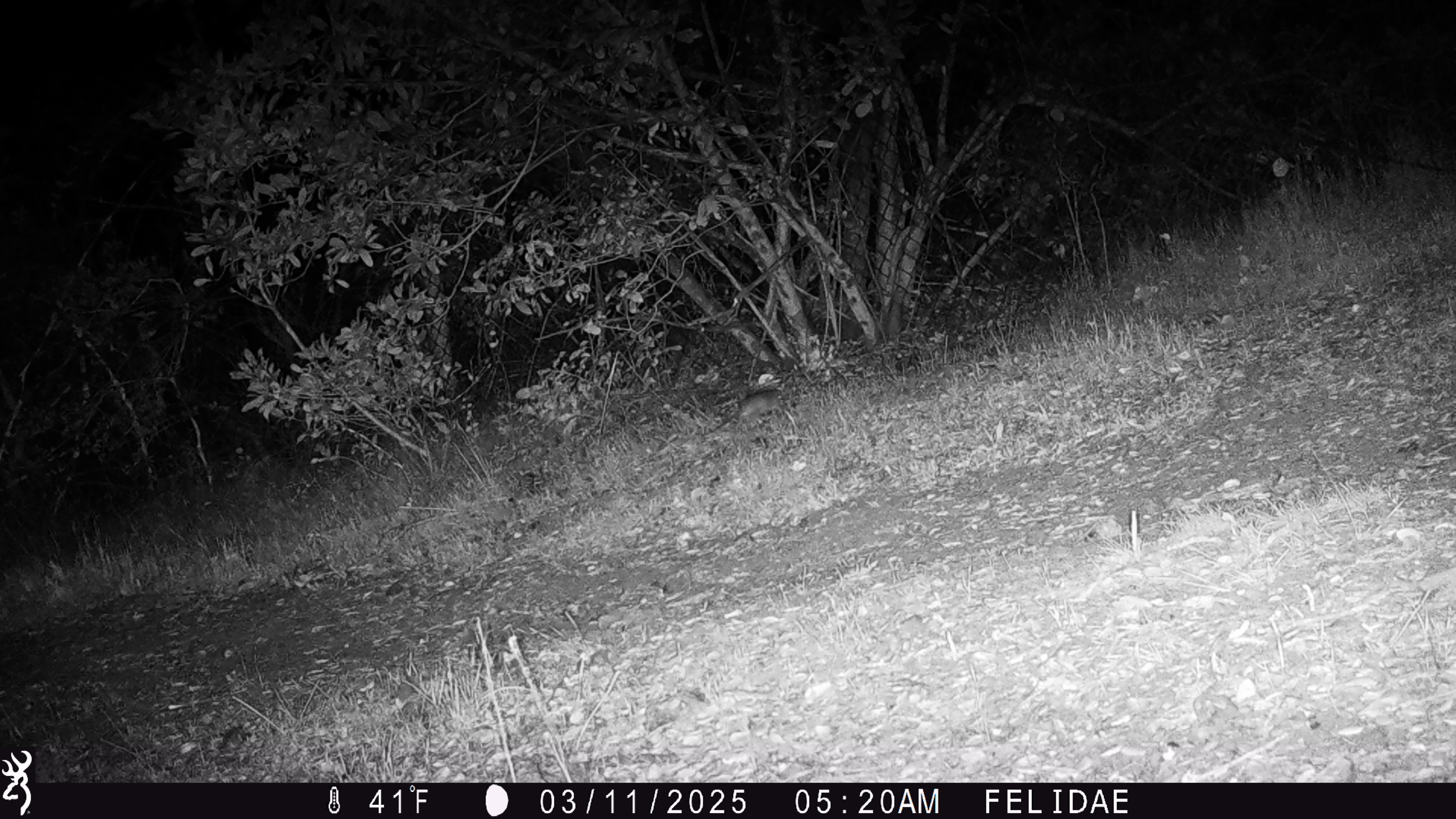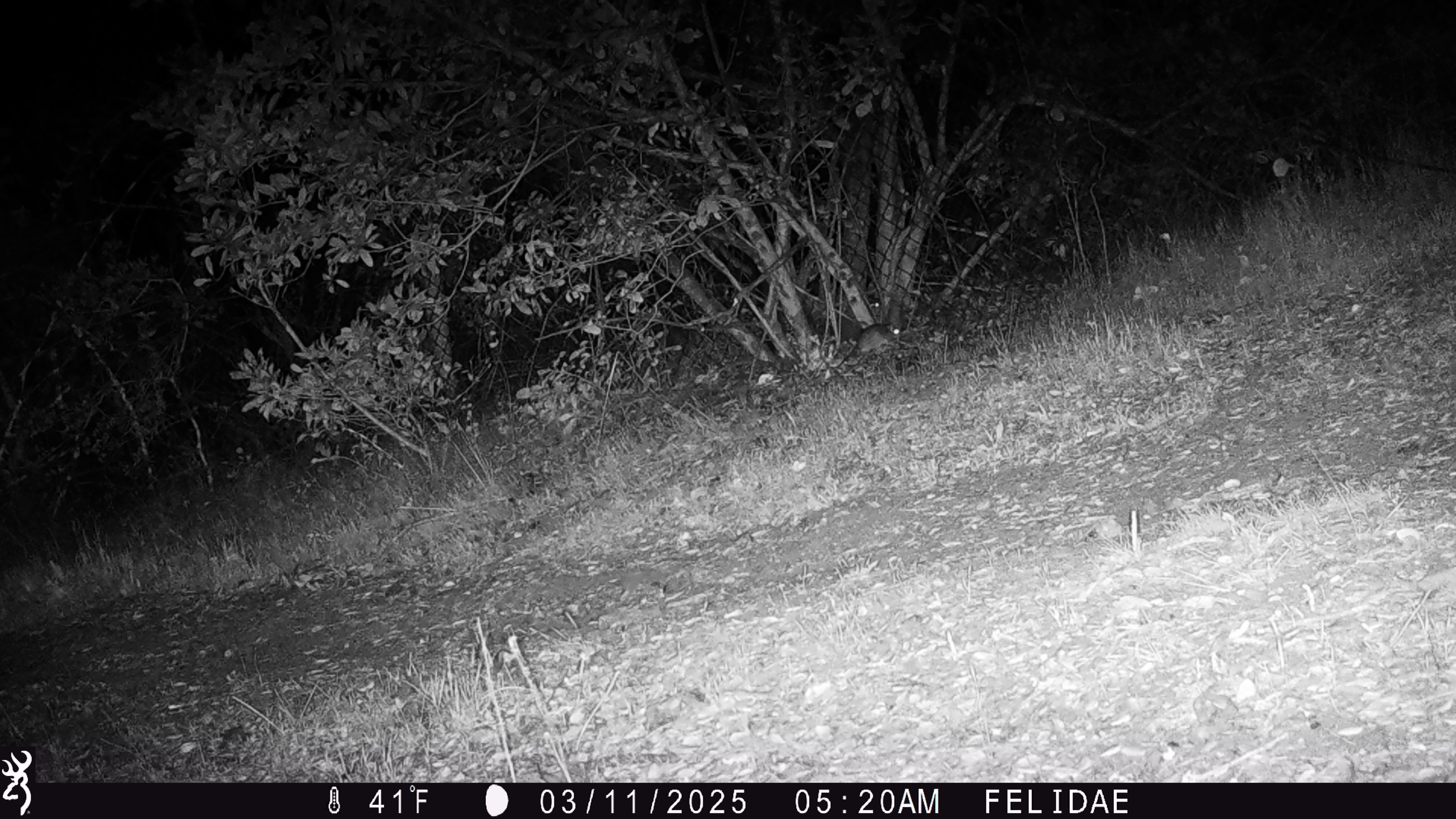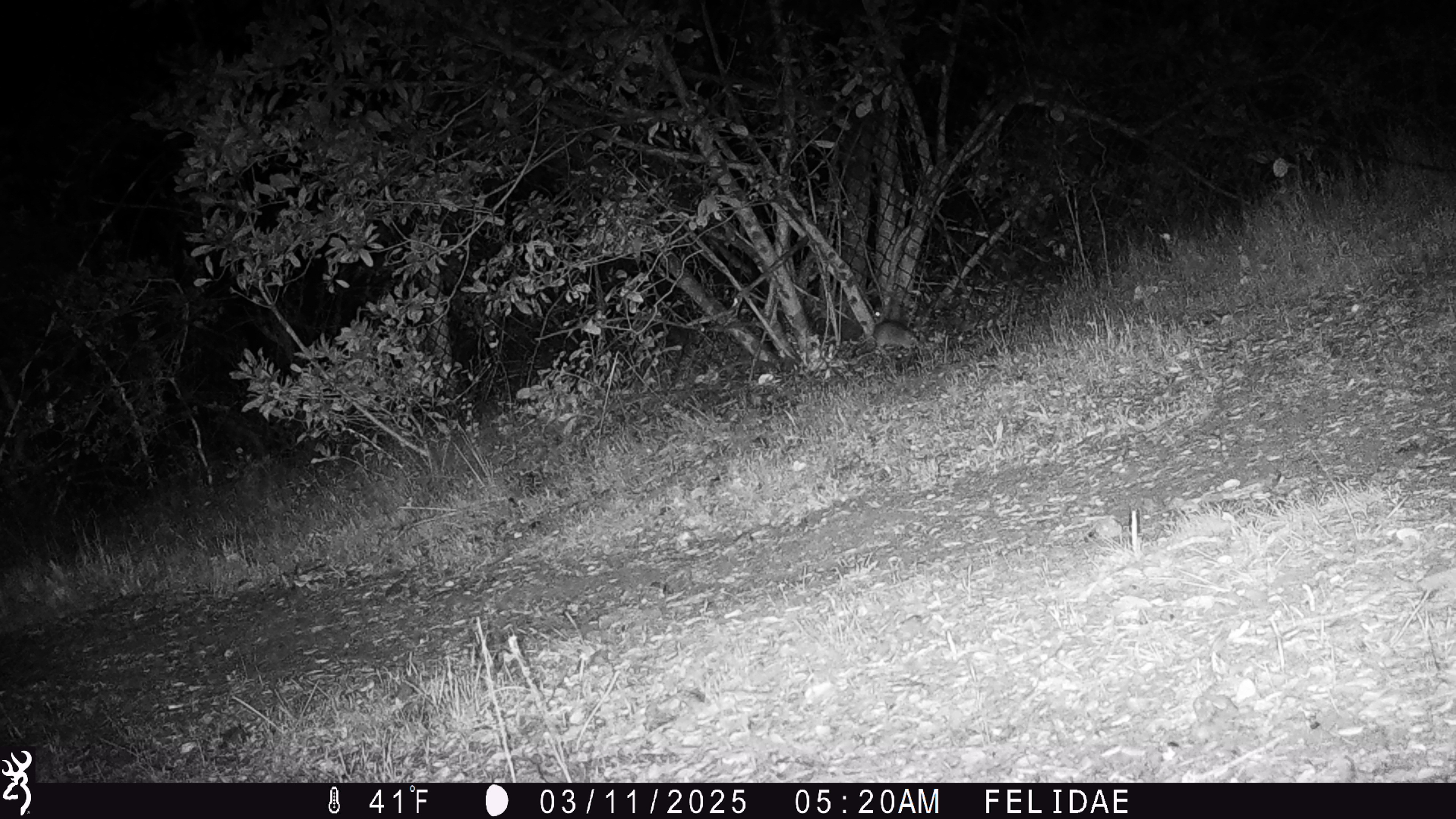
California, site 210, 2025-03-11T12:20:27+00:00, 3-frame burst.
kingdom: Animalia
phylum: Chordata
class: Mammalia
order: Rodentia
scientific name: Rodentia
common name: mouse or rat